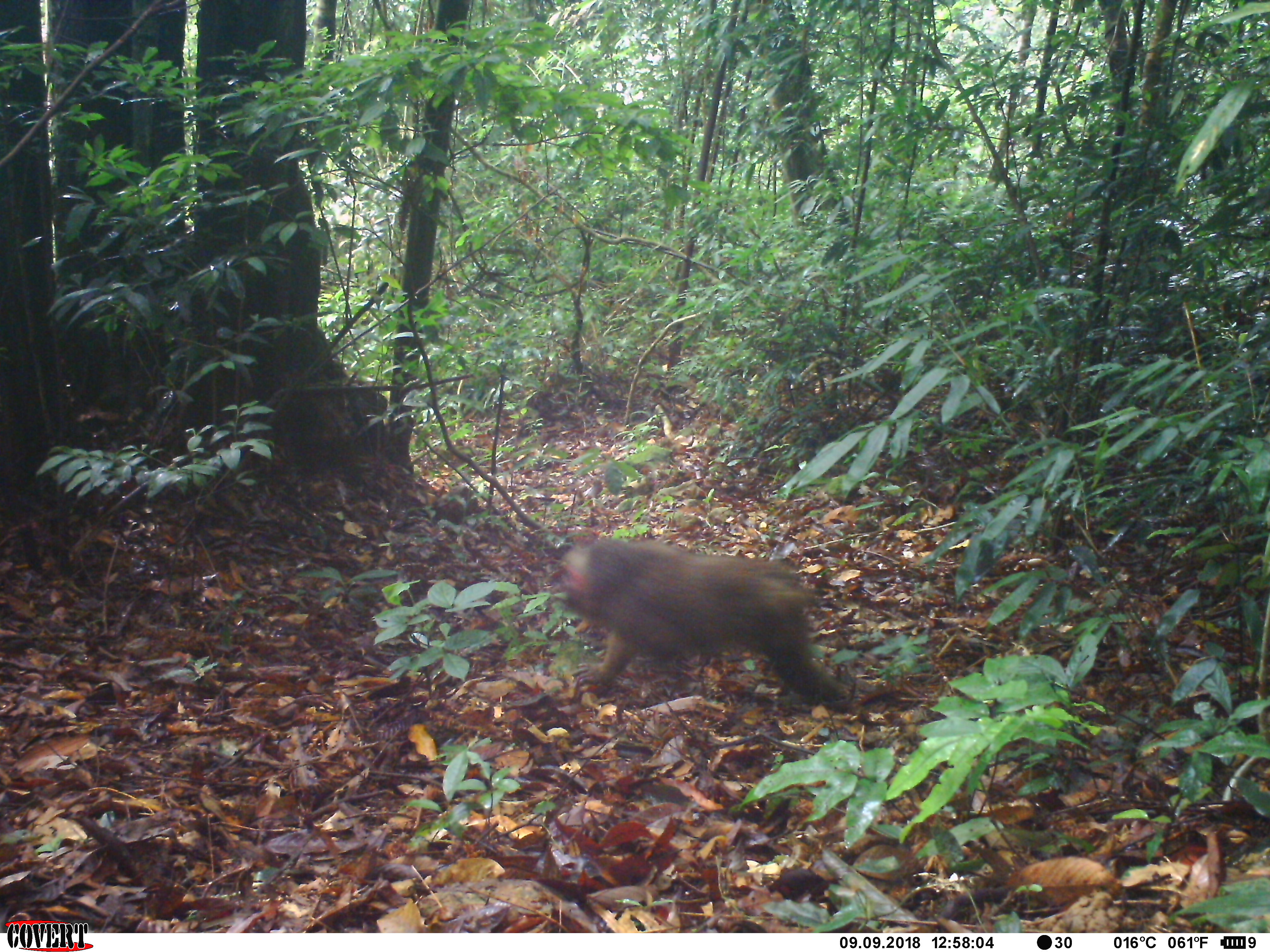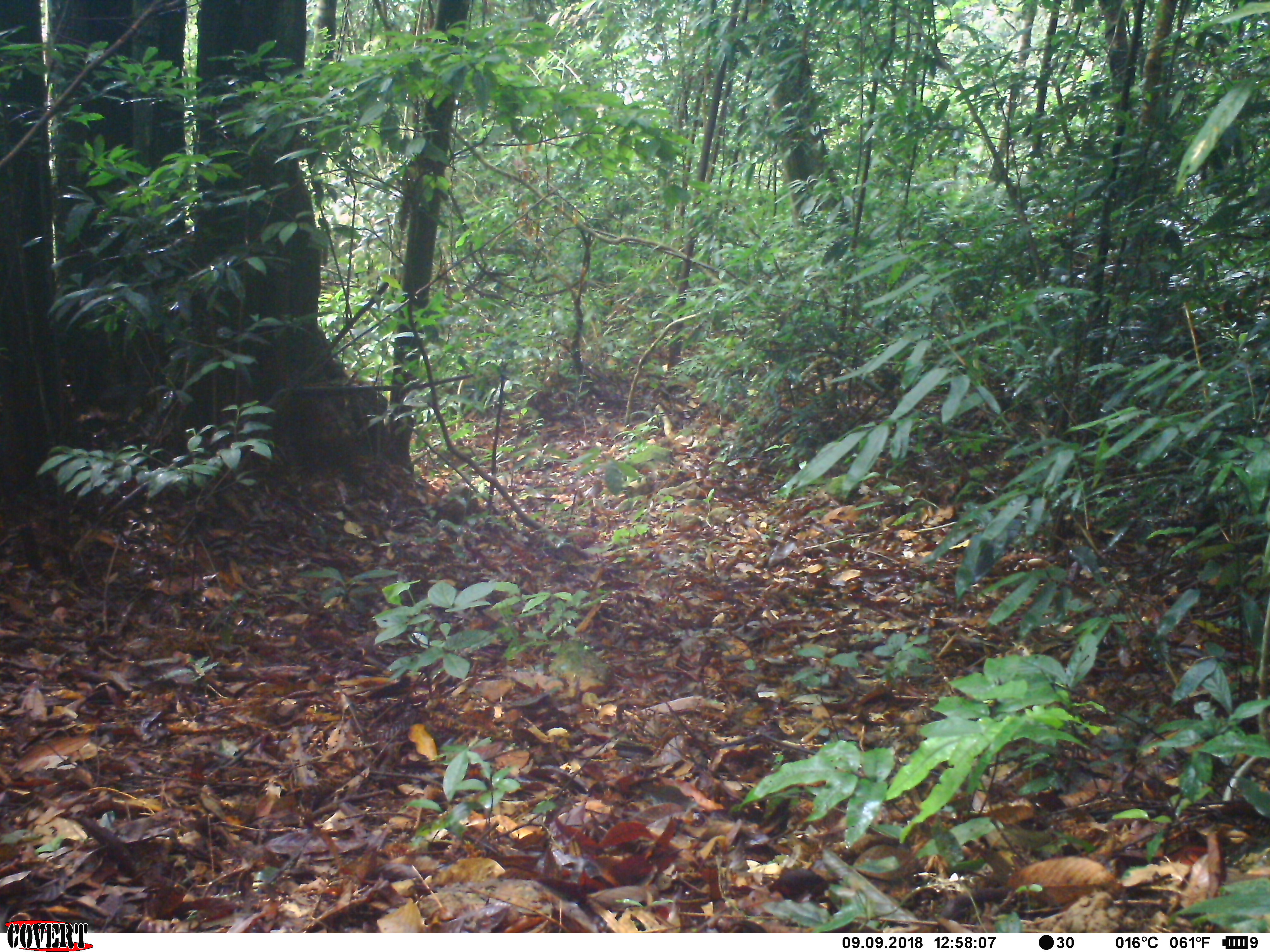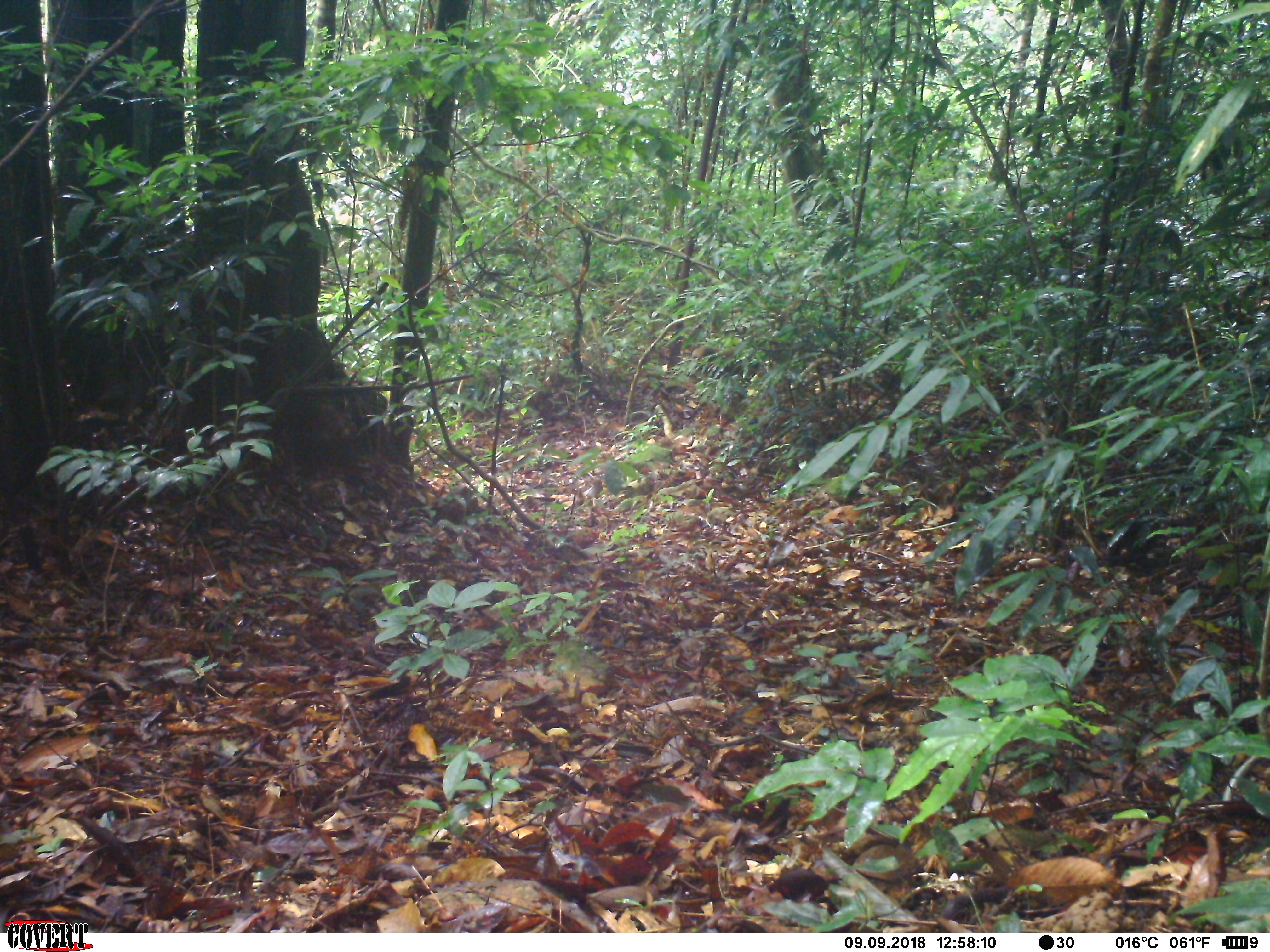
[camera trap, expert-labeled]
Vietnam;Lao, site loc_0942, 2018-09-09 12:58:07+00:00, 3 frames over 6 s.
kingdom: Animalia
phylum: Chordata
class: Mammalia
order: Primates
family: Cercopithecidae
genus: Macaca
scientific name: Macaca arctoides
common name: stump-tailed macaque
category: stump tailed macaque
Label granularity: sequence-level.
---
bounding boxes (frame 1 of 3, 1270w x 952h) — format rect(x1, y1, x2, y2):
stump tailed macaque: rect(547, 537, 859, 714)